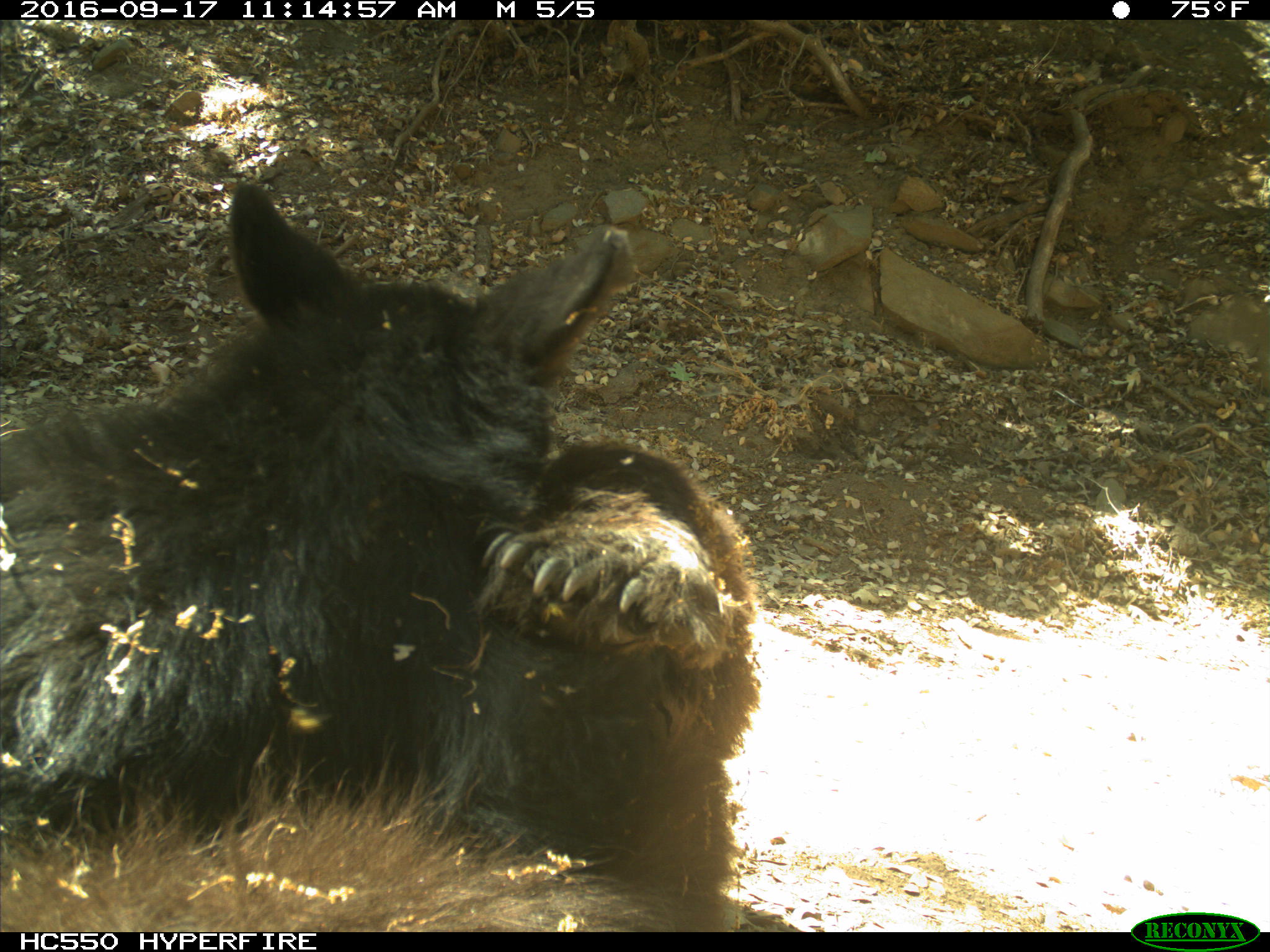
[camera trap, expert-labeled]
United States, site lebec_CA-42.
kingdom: Animalia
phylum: Chordata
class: Mammalia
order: Carnivora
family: Ursidae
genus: Ursus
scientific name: Ursus americanus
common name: american black bear